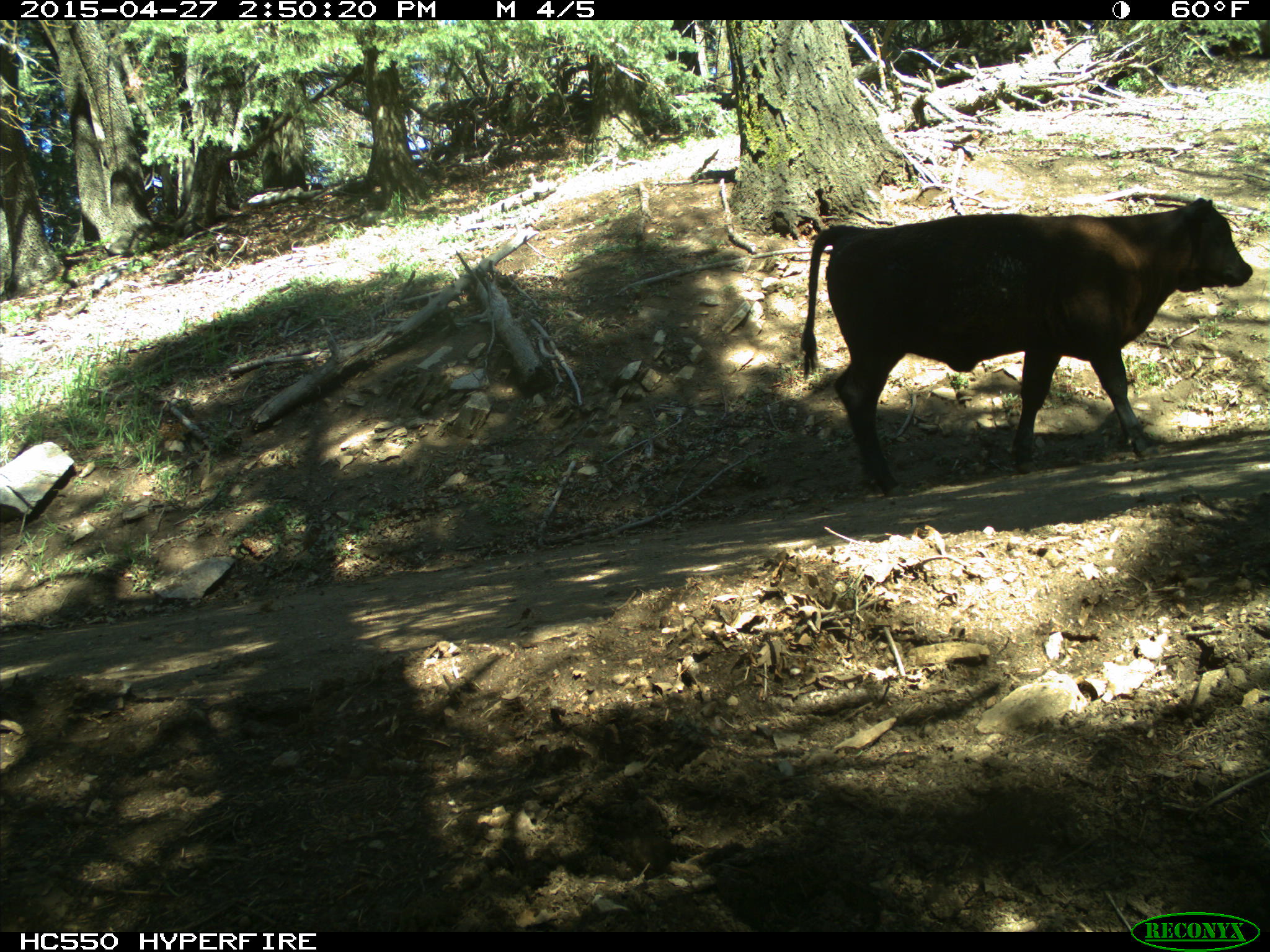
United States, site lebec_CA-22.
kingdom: Animalia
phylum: Chordata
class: Mammalia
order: Artiodactyla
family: Bovidae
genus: Bos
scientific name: Bos taurus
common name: domestic cow